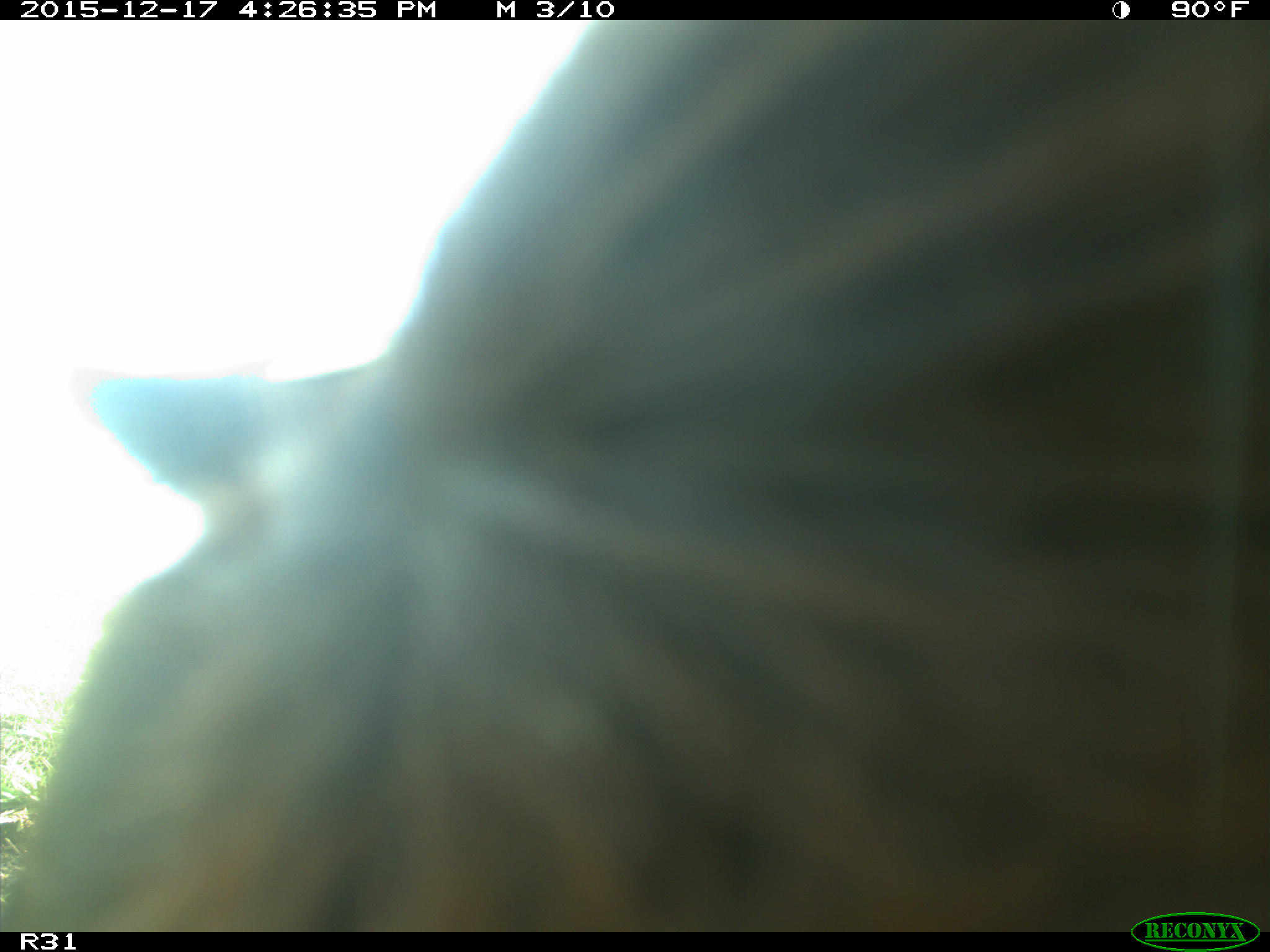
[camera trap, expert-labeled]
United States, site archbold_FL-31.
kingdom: Animalia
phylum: Chordata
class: Mammalia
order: Artiodactyla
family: Bovidae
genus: Bos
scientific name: Bos taurus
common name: domestic cow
Bos taurus (domestic cow).